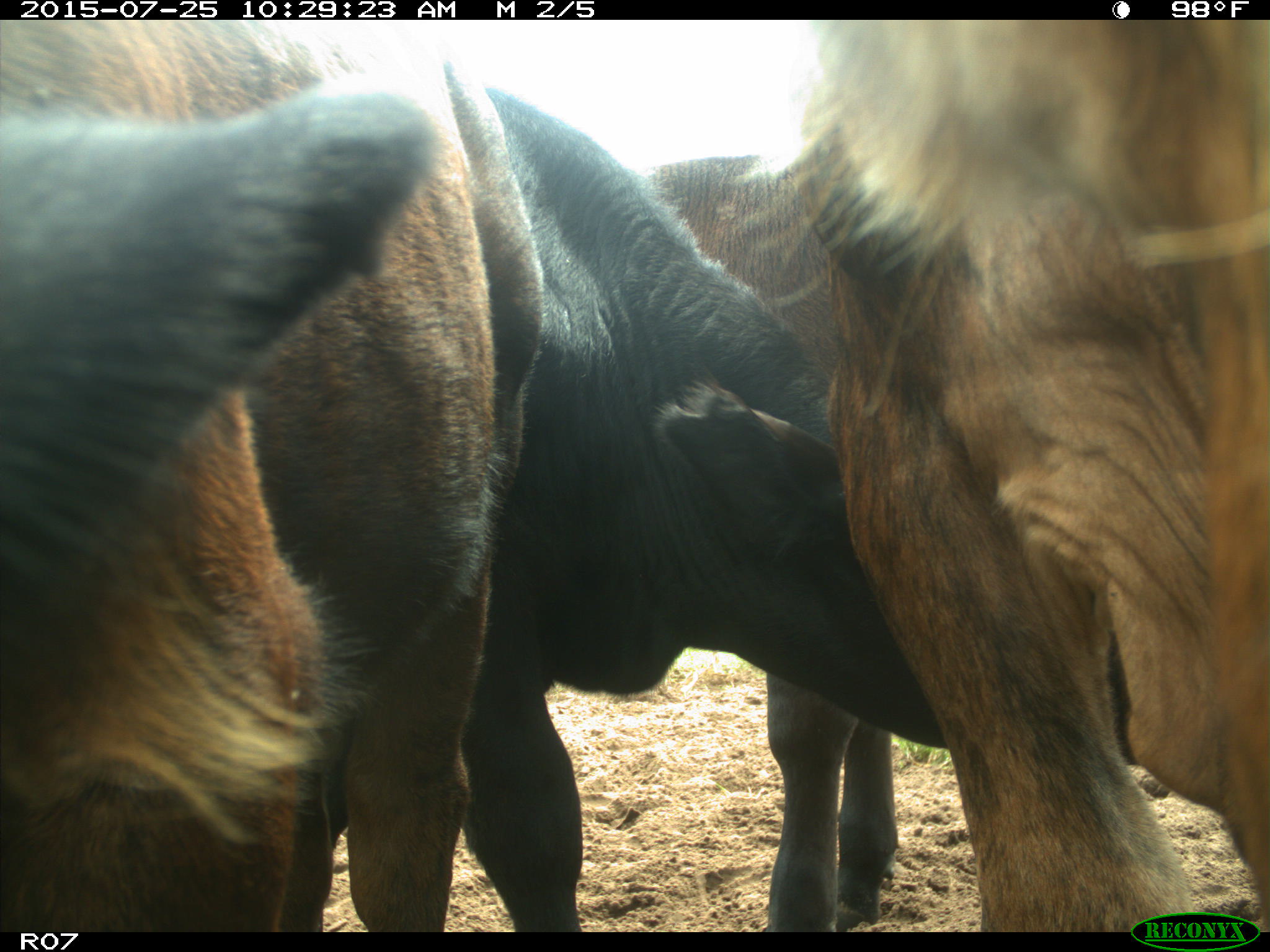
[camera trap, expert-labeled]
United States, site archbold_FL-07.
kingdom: Animalia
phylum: Chordata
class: Mammalia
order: Artiodactyla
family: Bovidae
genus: Bos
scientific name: Bos taurus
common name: domestic cow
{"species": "Bos taurus (domestic cow)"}